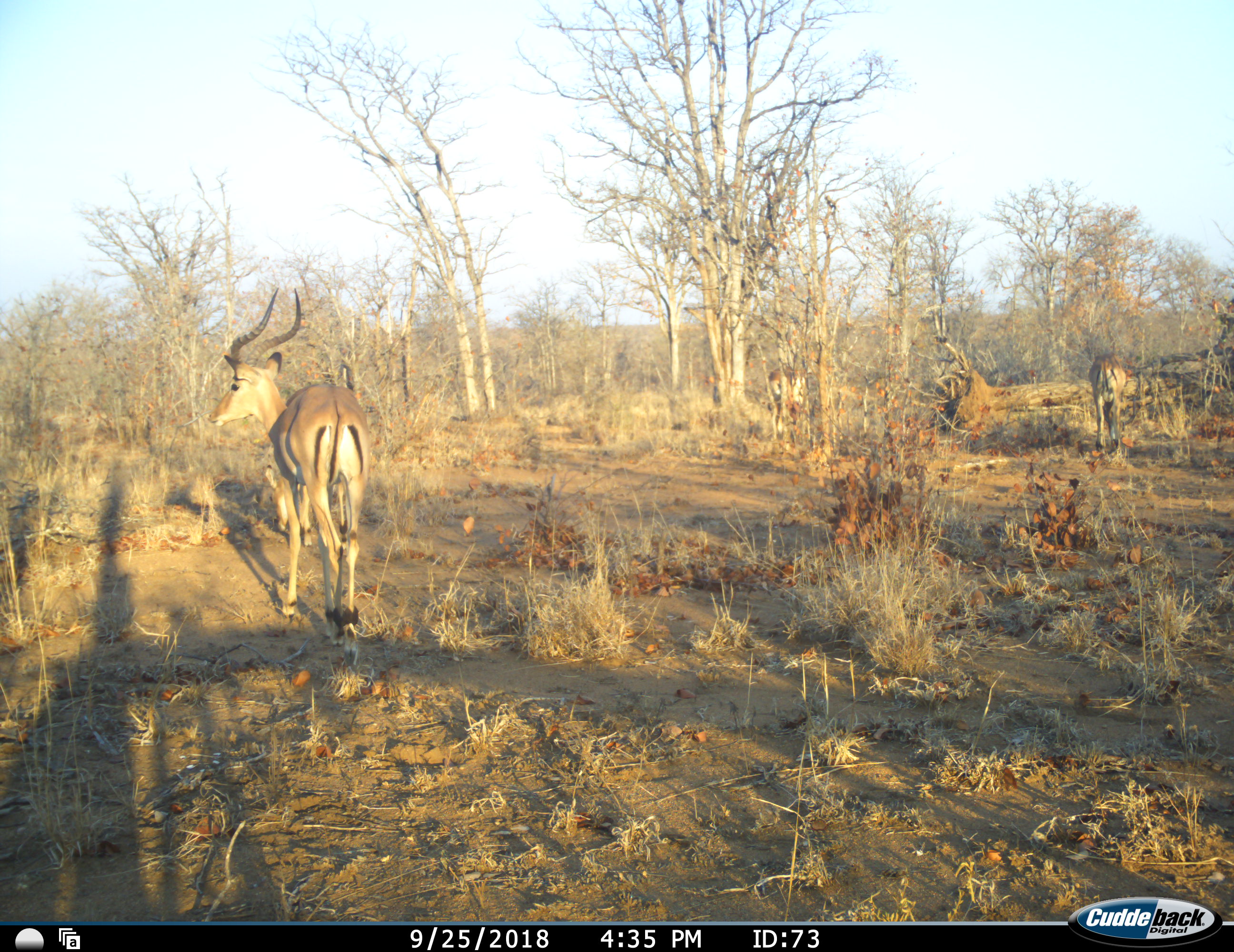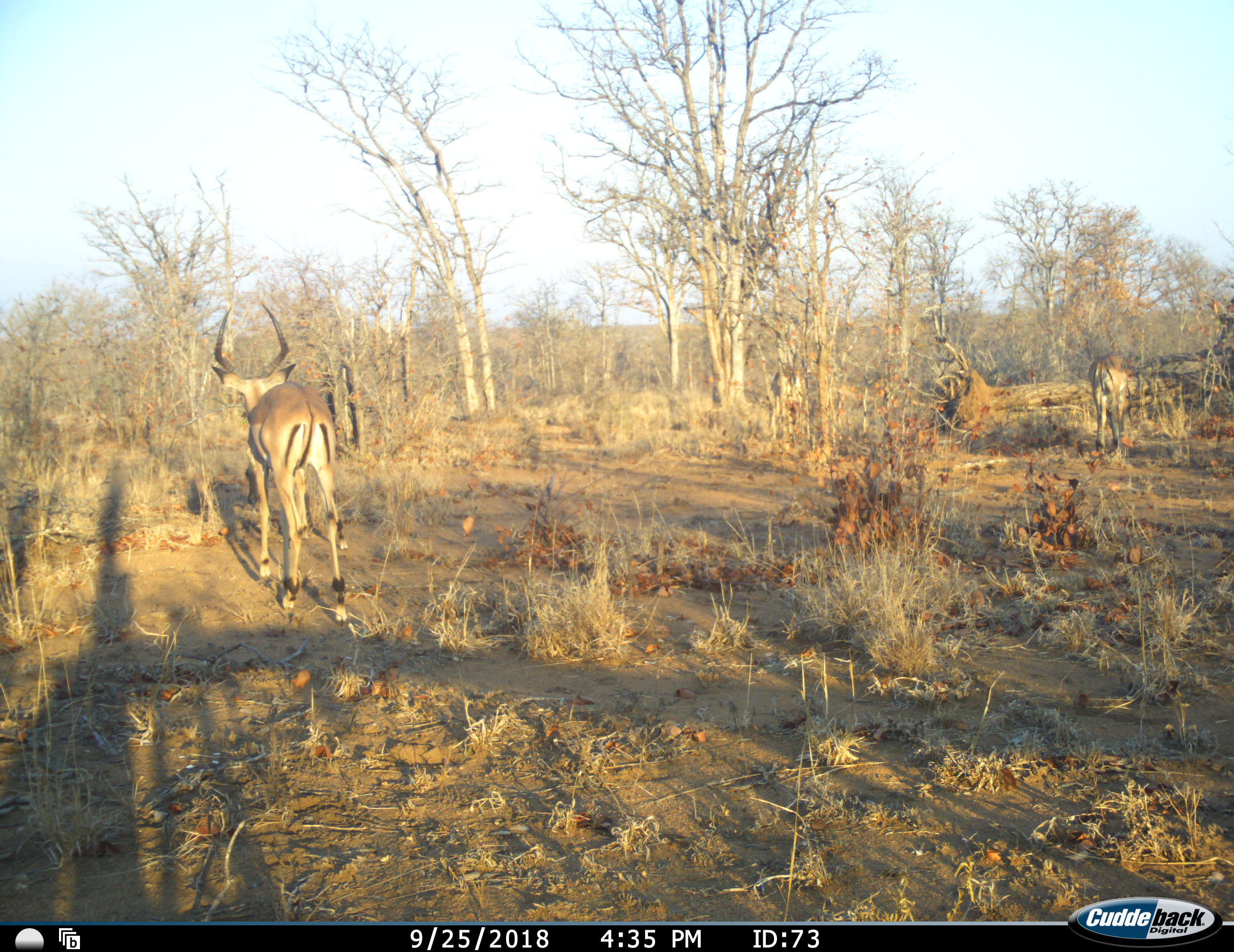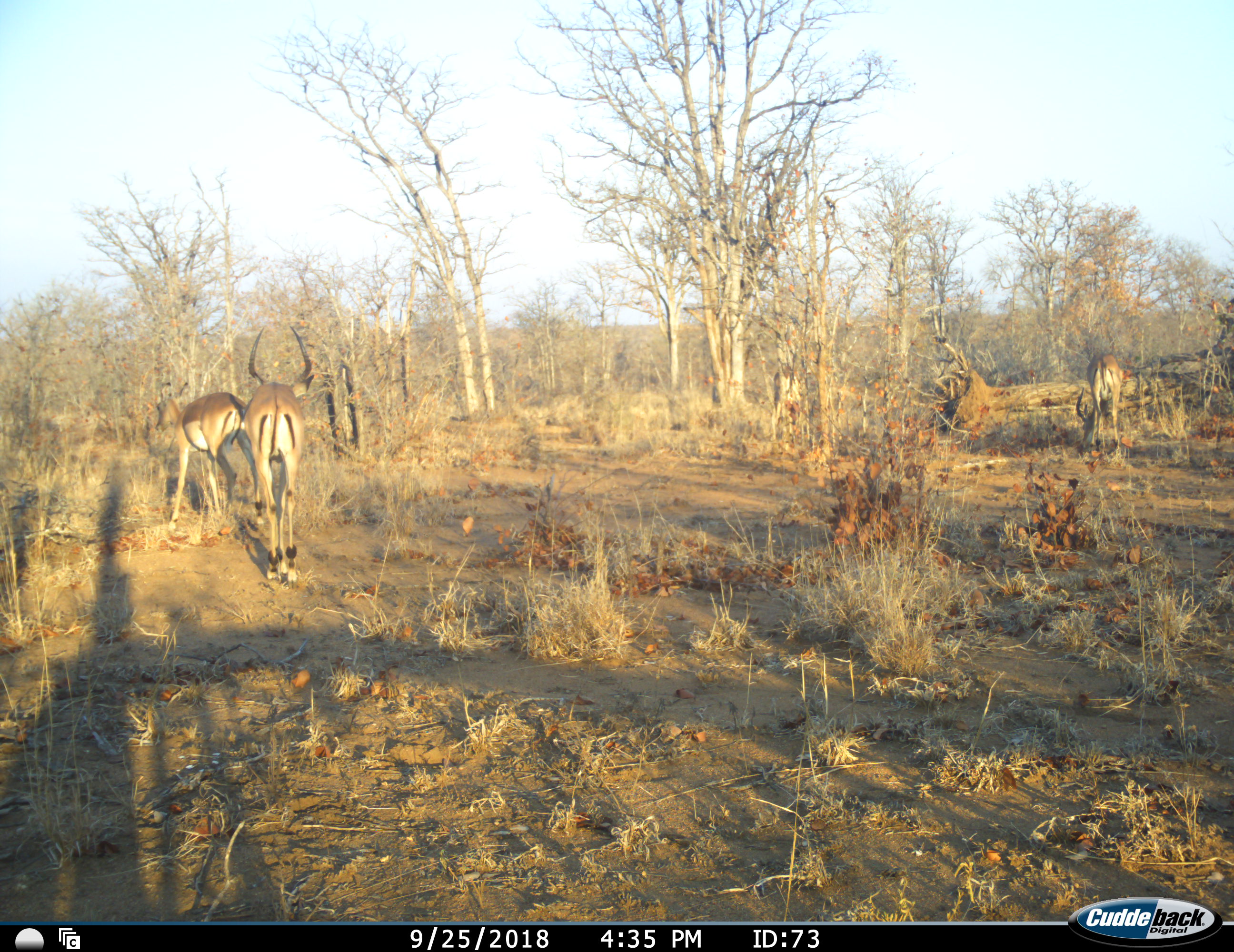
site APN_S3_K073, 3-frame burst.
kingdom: Animalia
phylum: Chordata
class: Mammalia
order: Artiodactyla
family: Bovidae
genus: Aepyceros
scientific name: Aepyceros melampus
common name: impala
Impala (Aepyceros melampus), count 3. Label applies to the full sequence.